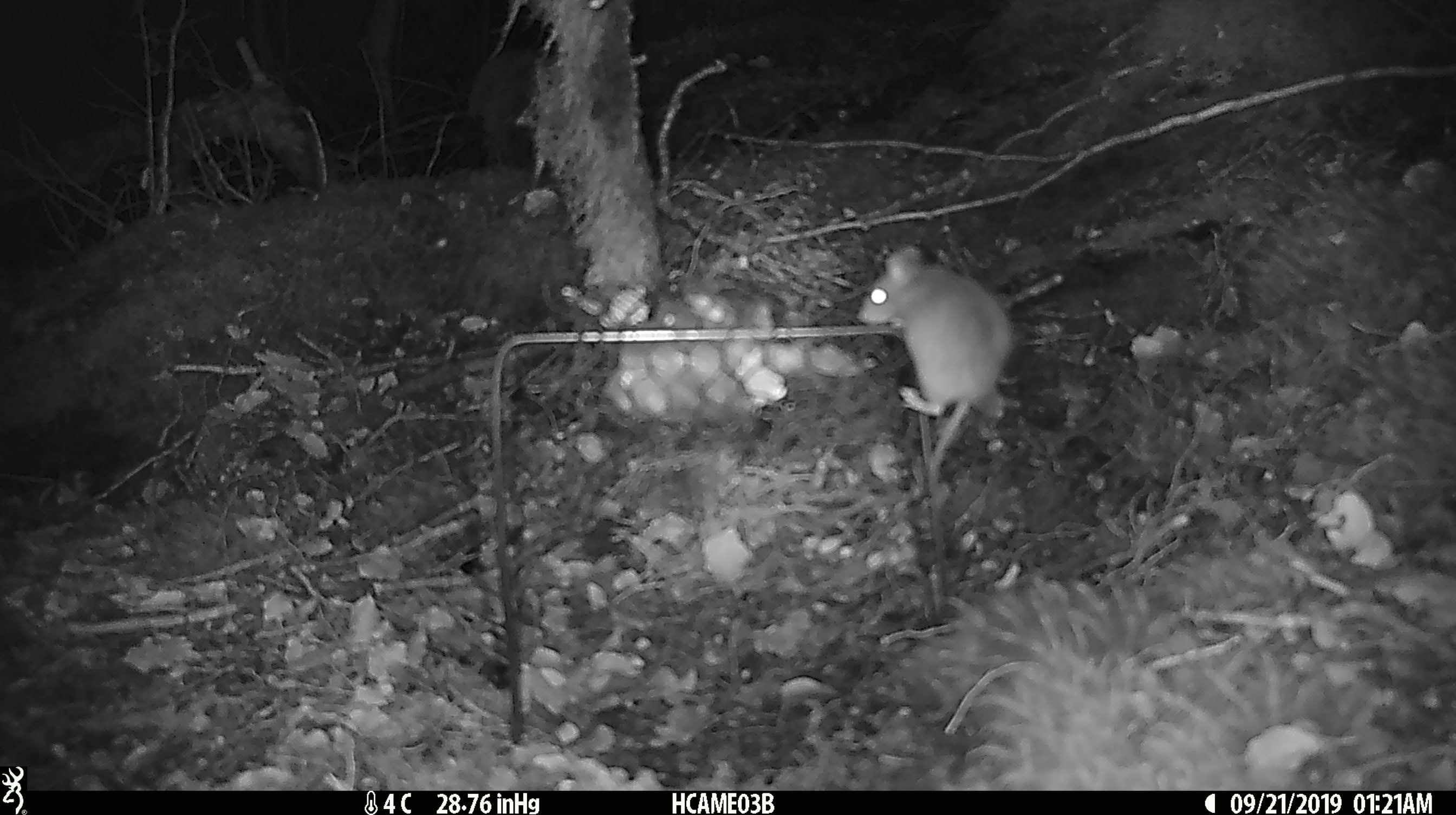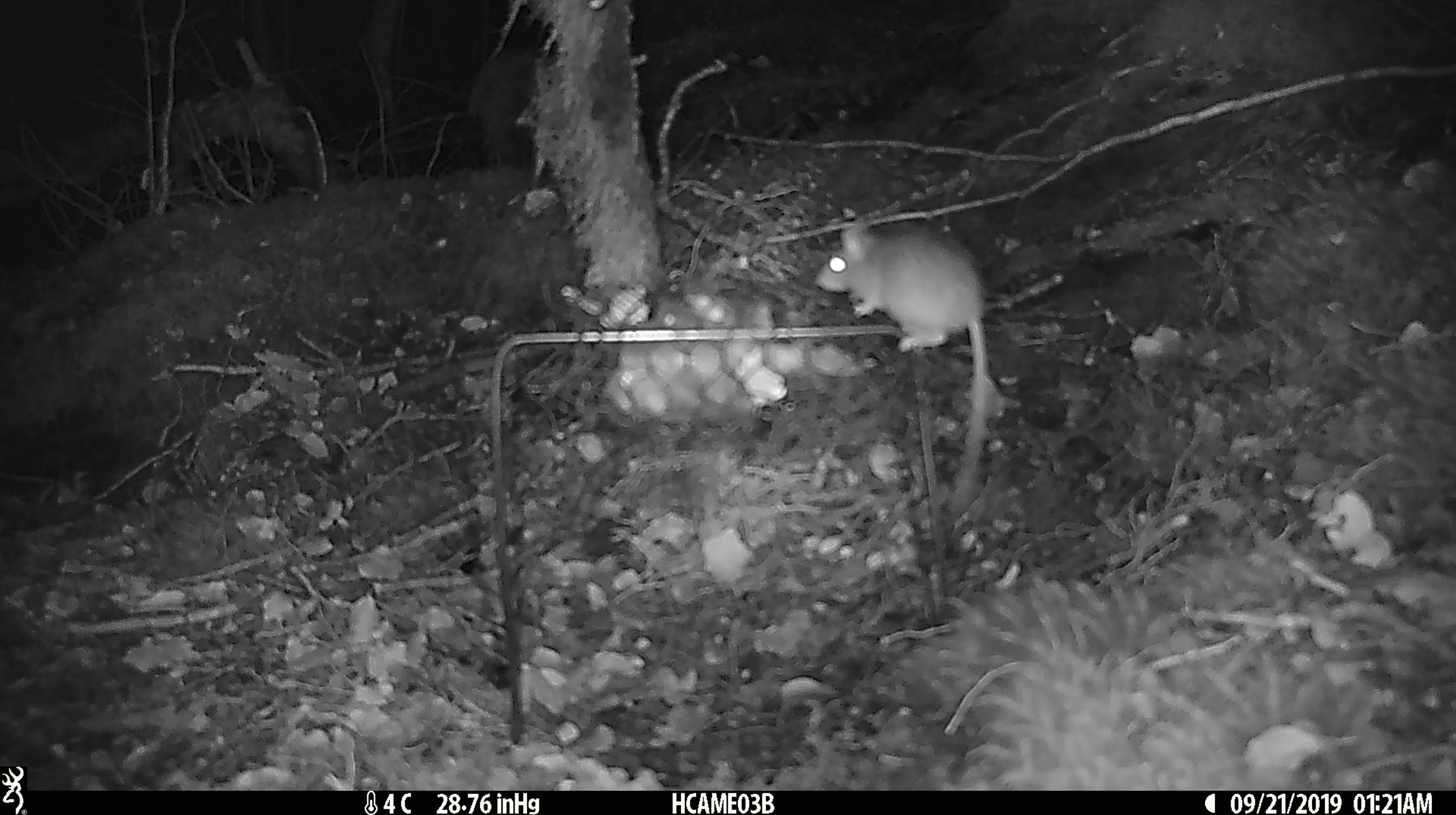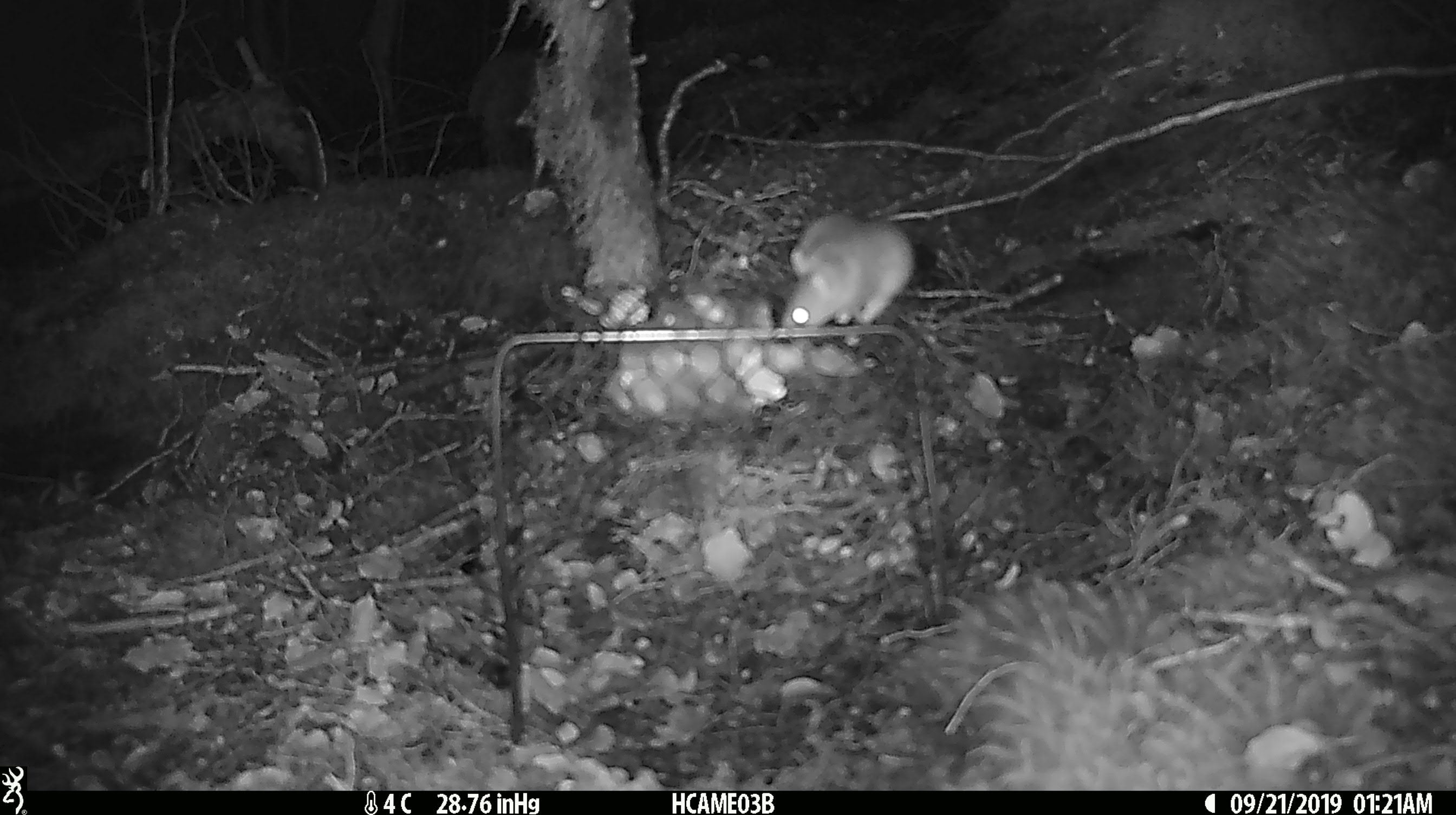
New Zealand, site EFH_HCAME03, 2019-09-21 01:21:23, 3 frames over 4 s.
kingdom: Animalia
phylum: Chordata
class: Mammalia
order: Rodentia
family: Muridae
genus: Mus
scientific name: Mus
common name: mouse